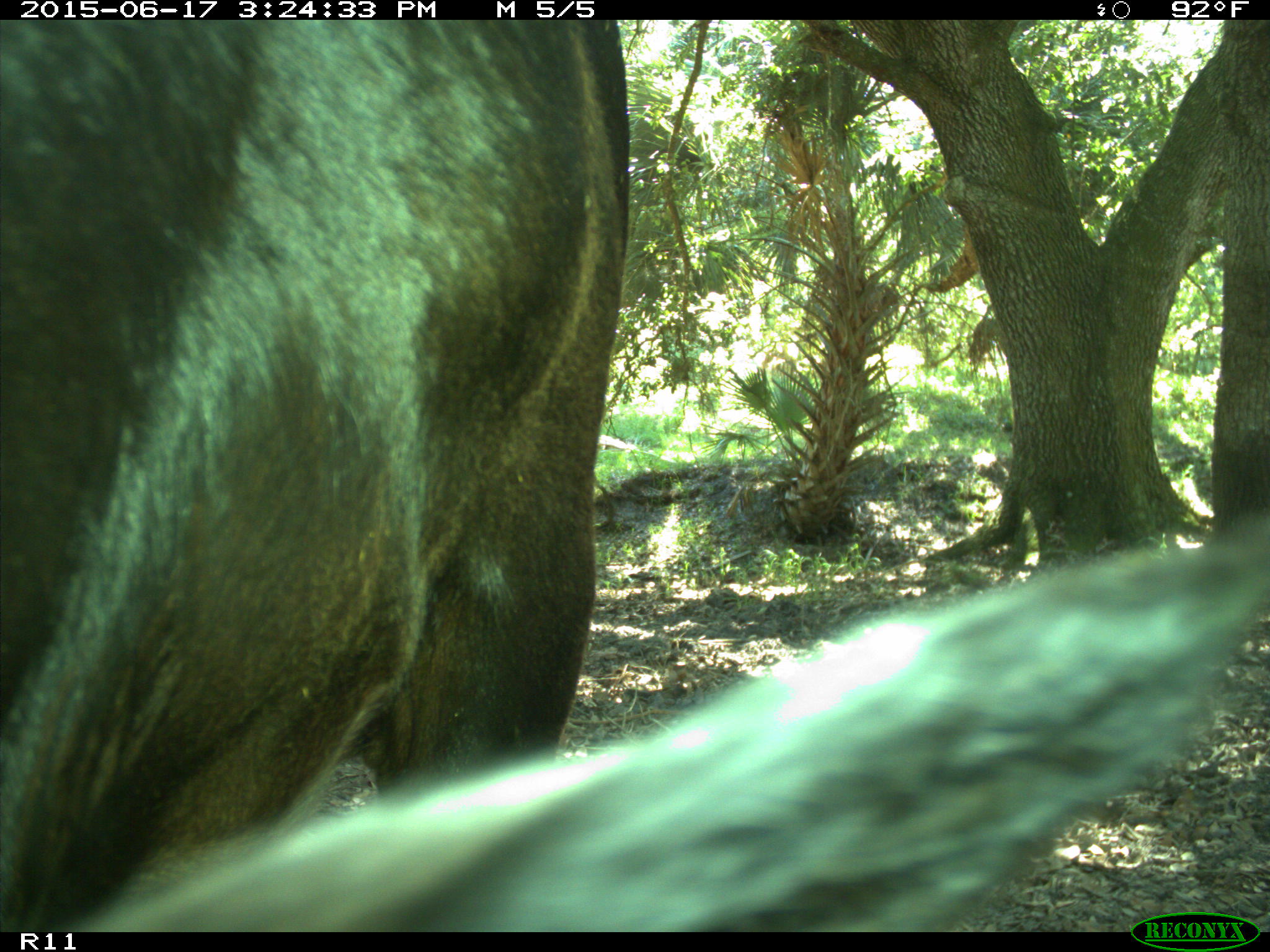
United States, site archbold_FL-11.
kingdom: Animalia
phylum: Chordata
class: Mammalia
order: Artiodactyla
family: Bovidae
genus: Bos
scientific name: Bos taurus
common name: domestic cow